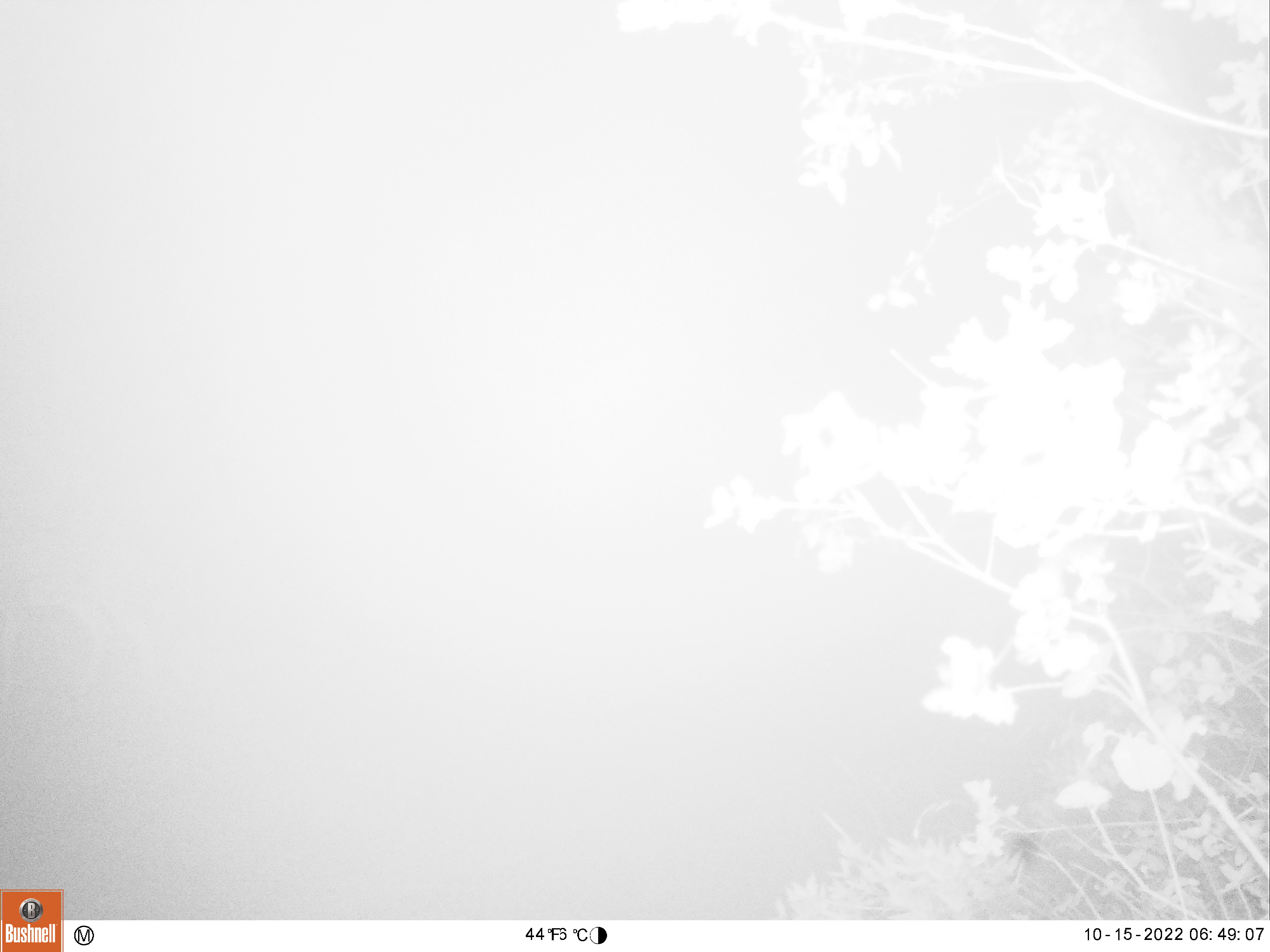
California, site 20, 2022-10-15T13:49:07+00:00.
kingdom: Animalia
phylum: Chordata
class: Mammalia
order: Artiodactyla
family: Cervidae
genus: Odocoileus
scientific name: Odocoileus hemionus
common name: mule deer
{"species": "mule deer (Odocoileus hemionus)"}